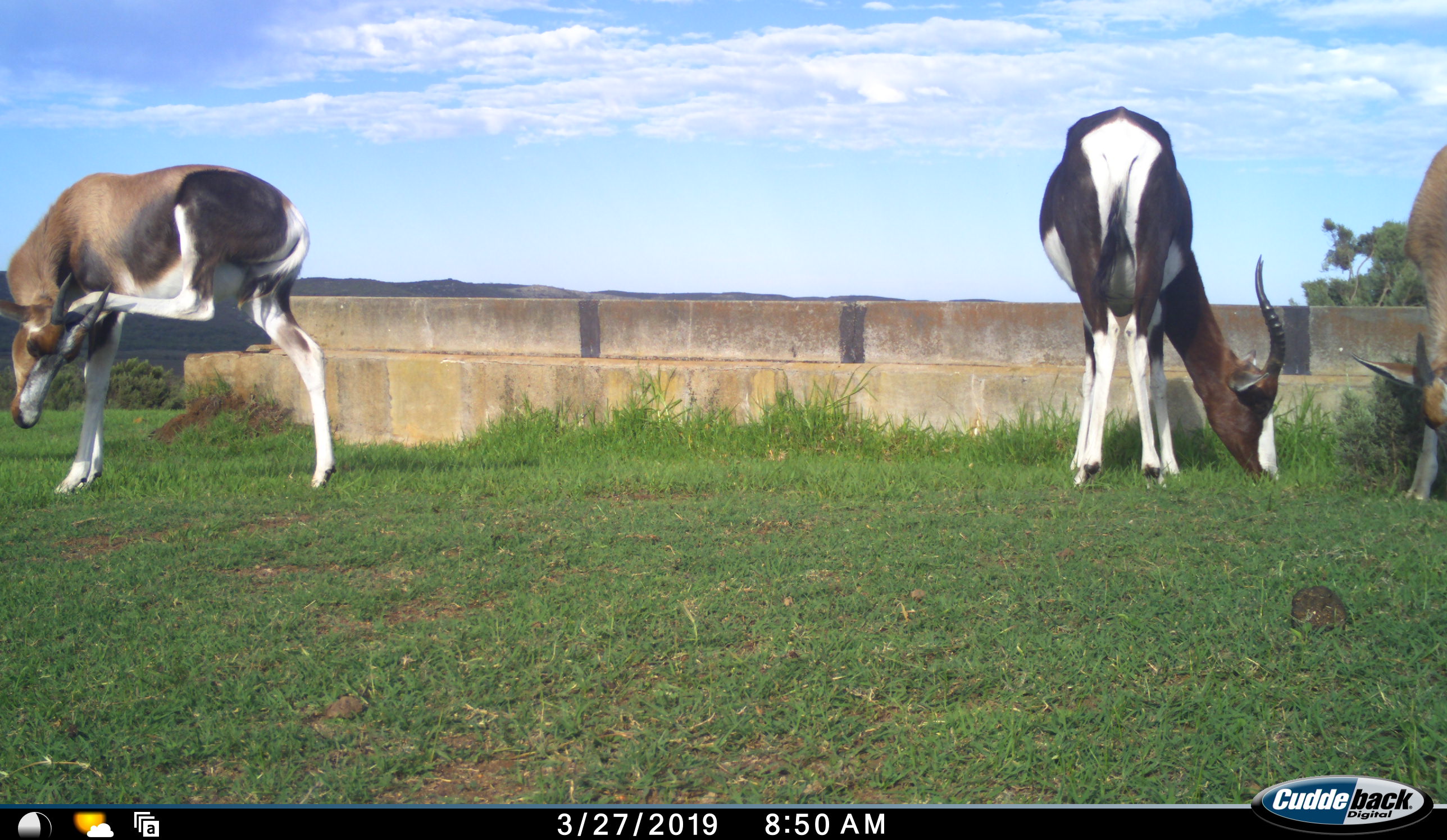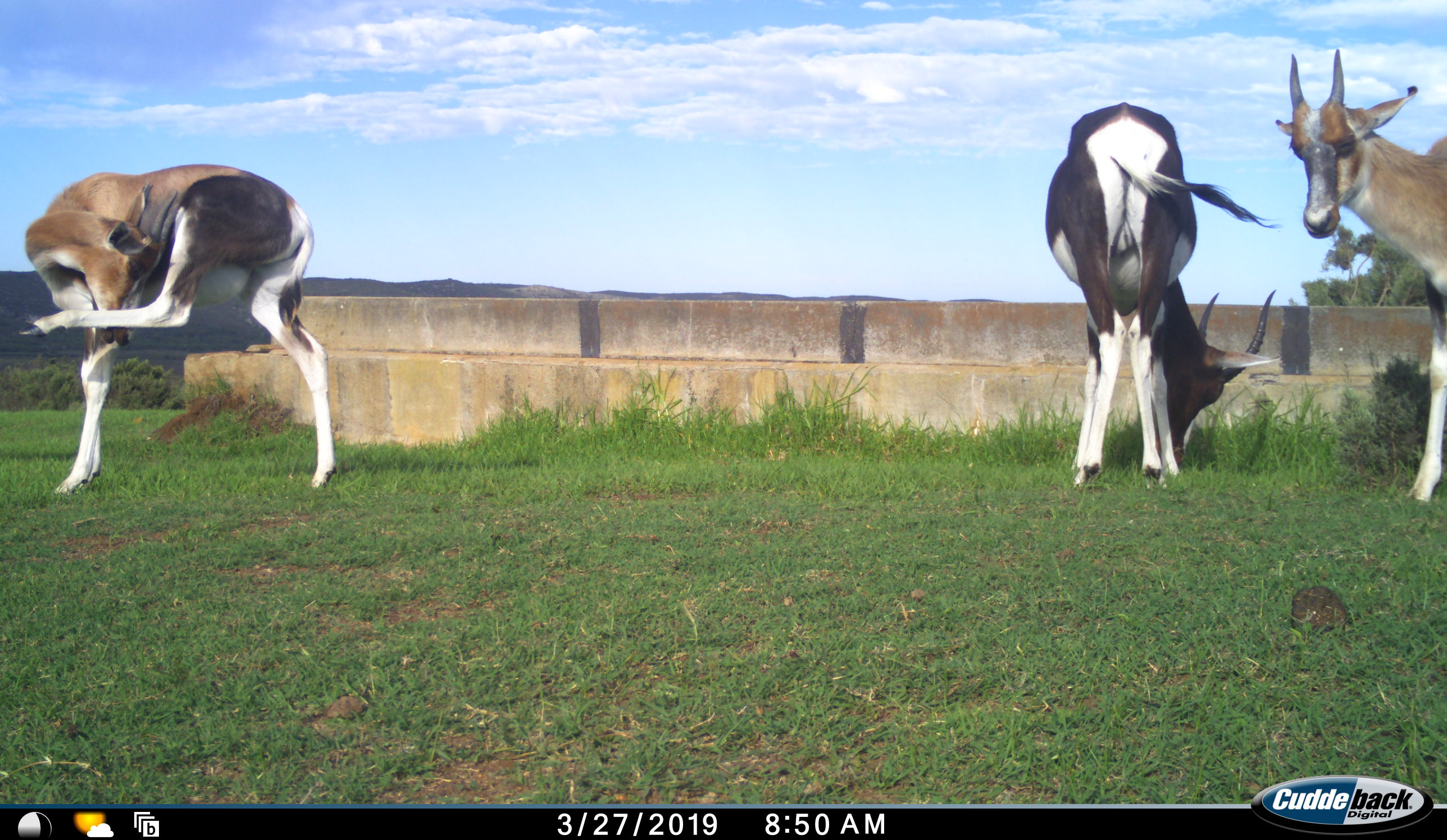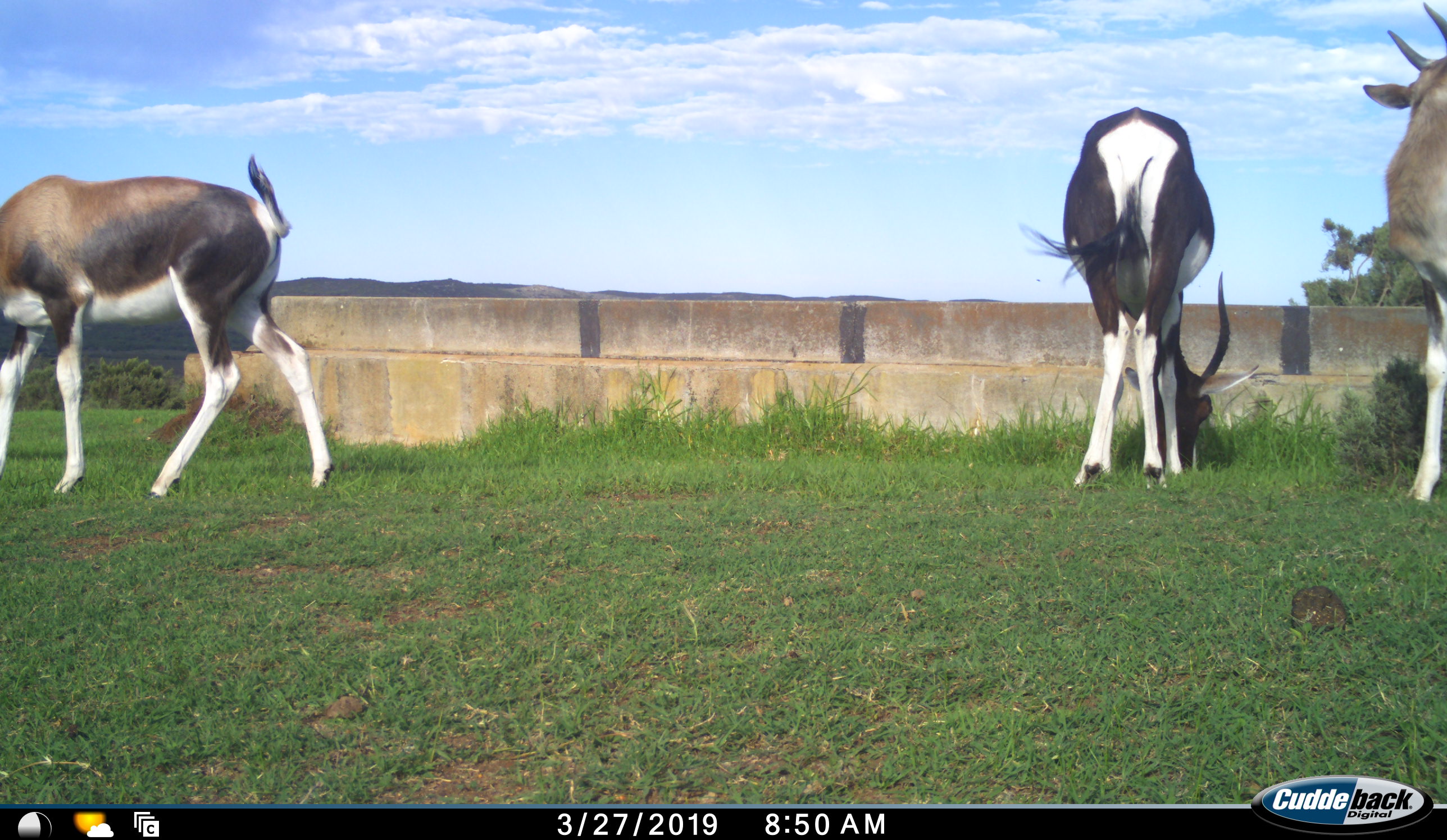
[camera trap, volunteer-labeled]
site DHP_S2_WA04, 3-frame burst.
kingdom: Animalia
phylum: Chordata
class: Mammalia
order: Artiodactyla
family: Bovidae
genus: Damaliscus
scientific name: Damaliscus pygargus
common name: bontebok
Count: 3.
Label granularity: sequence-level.